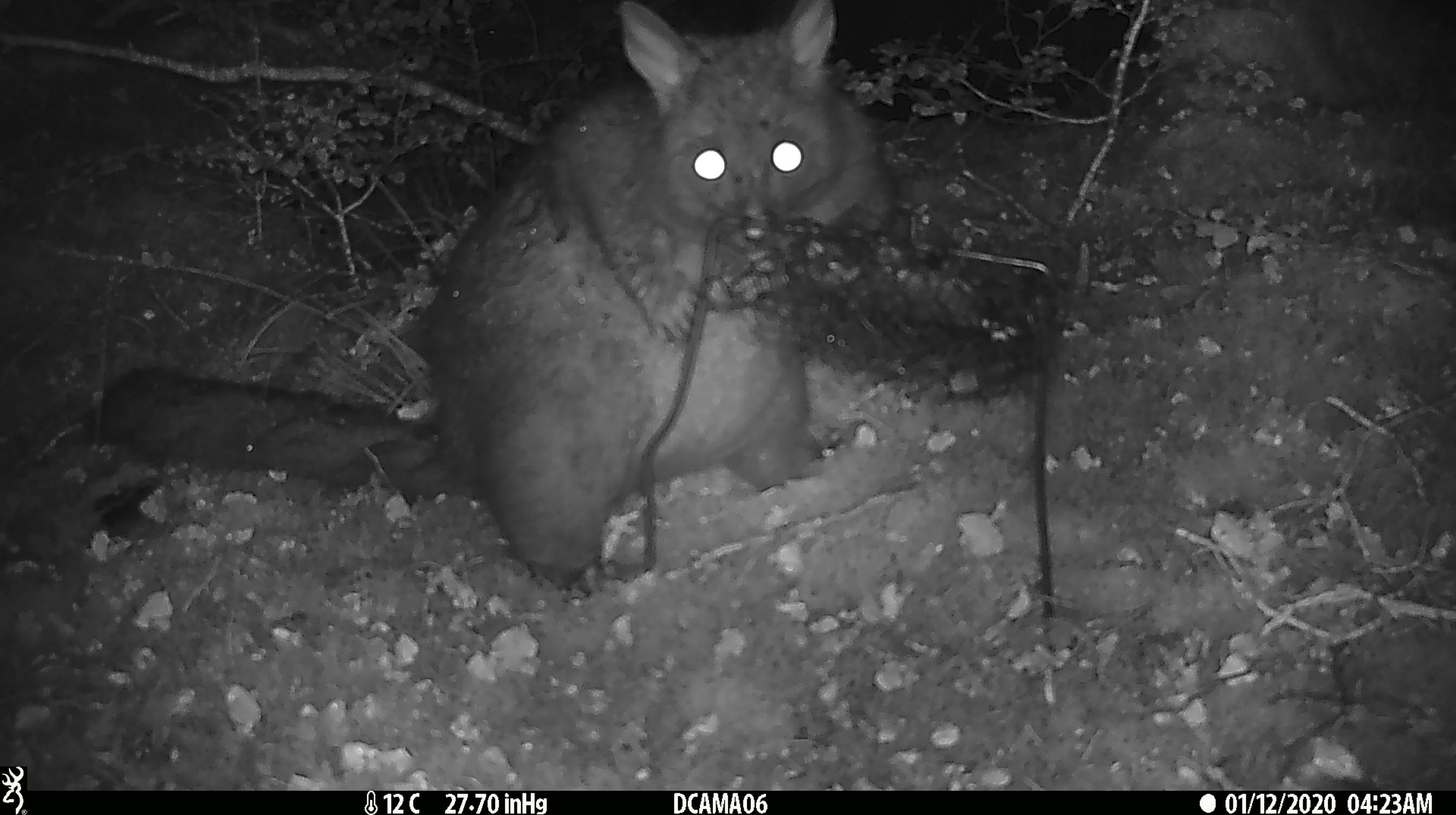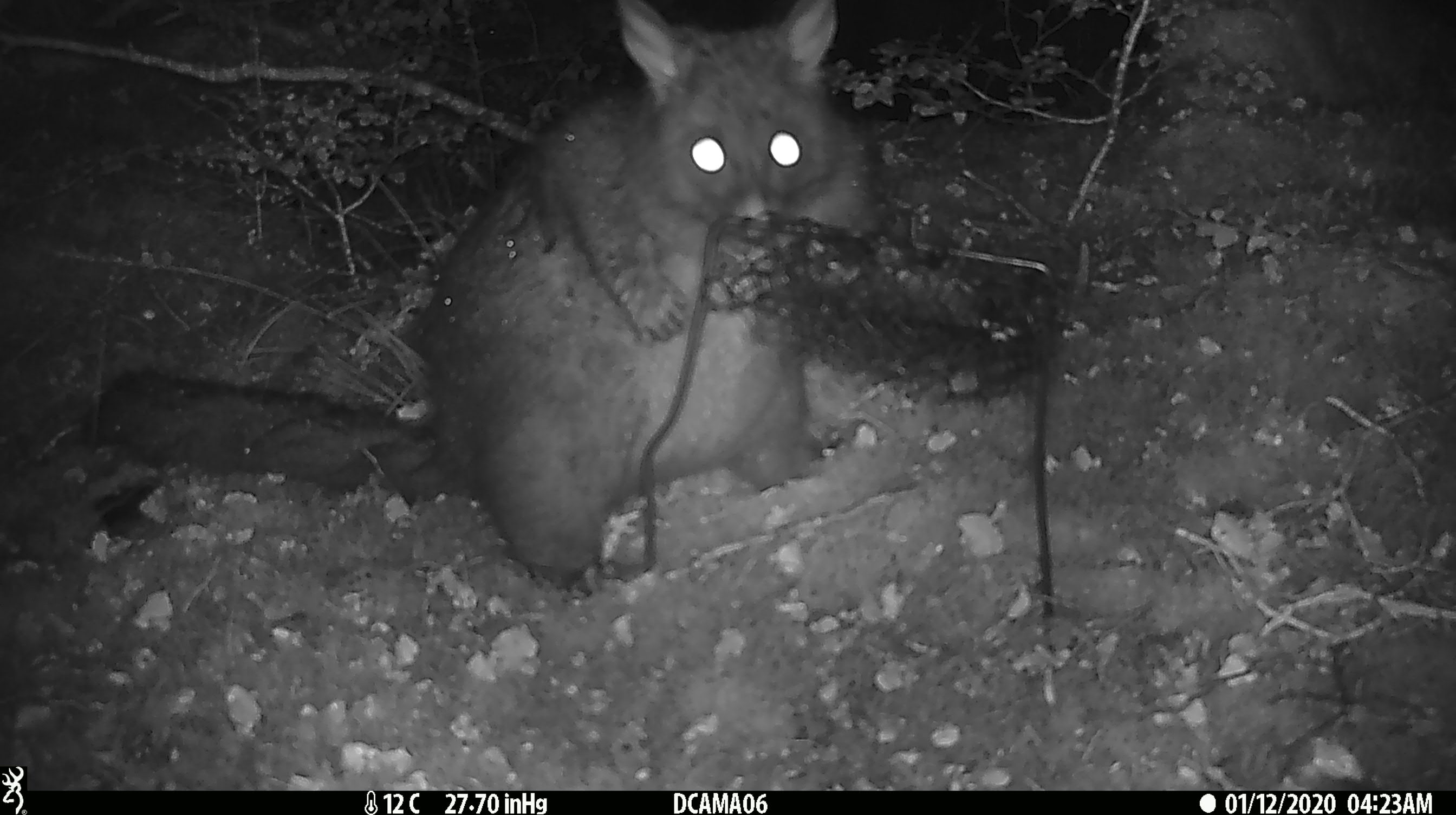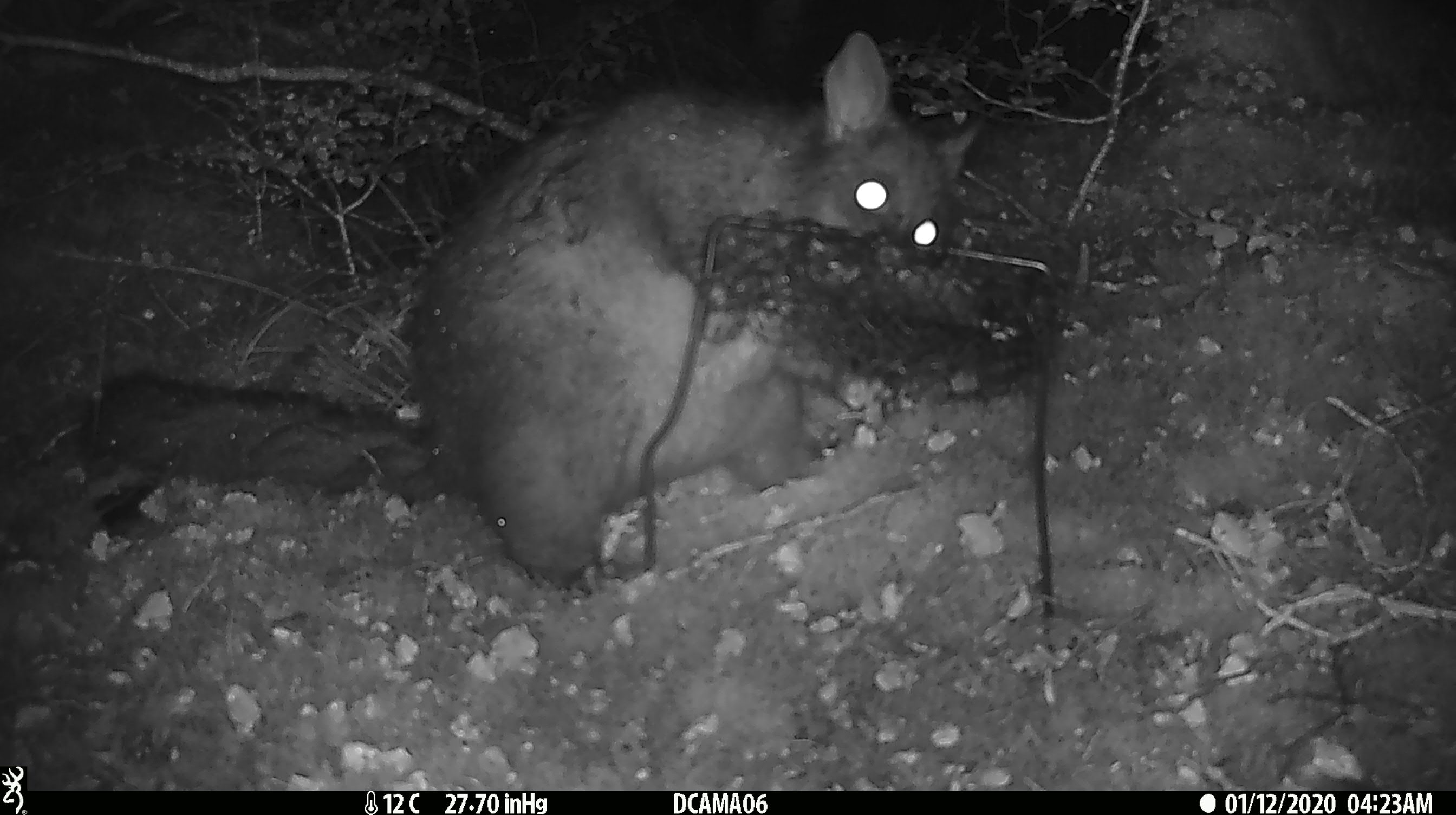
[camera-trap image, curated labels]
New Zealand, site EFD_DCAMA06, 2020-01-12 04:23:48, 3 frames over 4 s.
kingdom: Animalia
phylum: Chordata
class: Mammalia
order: Diprotodontia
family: Phalangeridae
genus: Trichosurus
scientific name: Trichosurus vulpecula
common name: common brushtail possum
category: possum